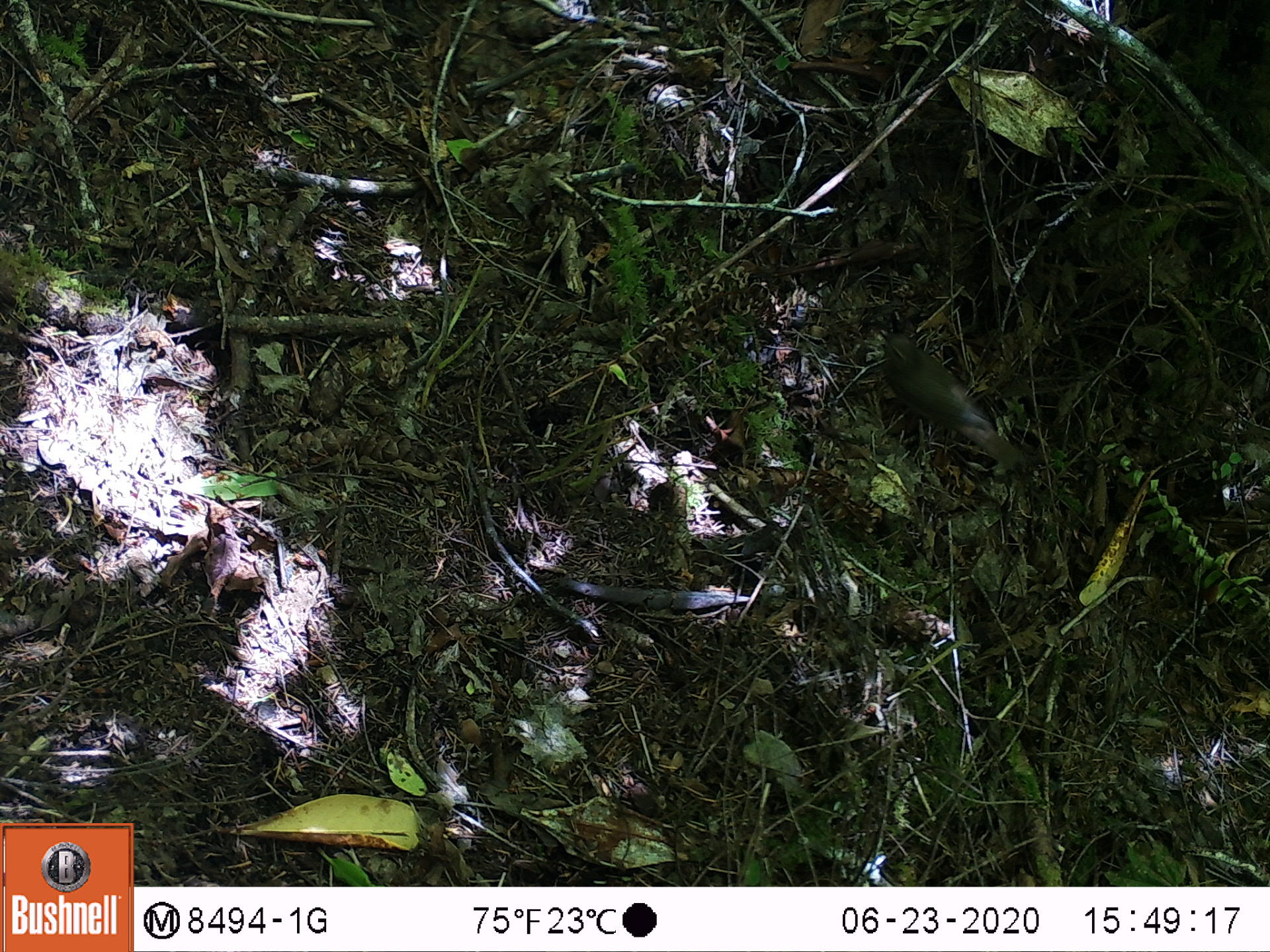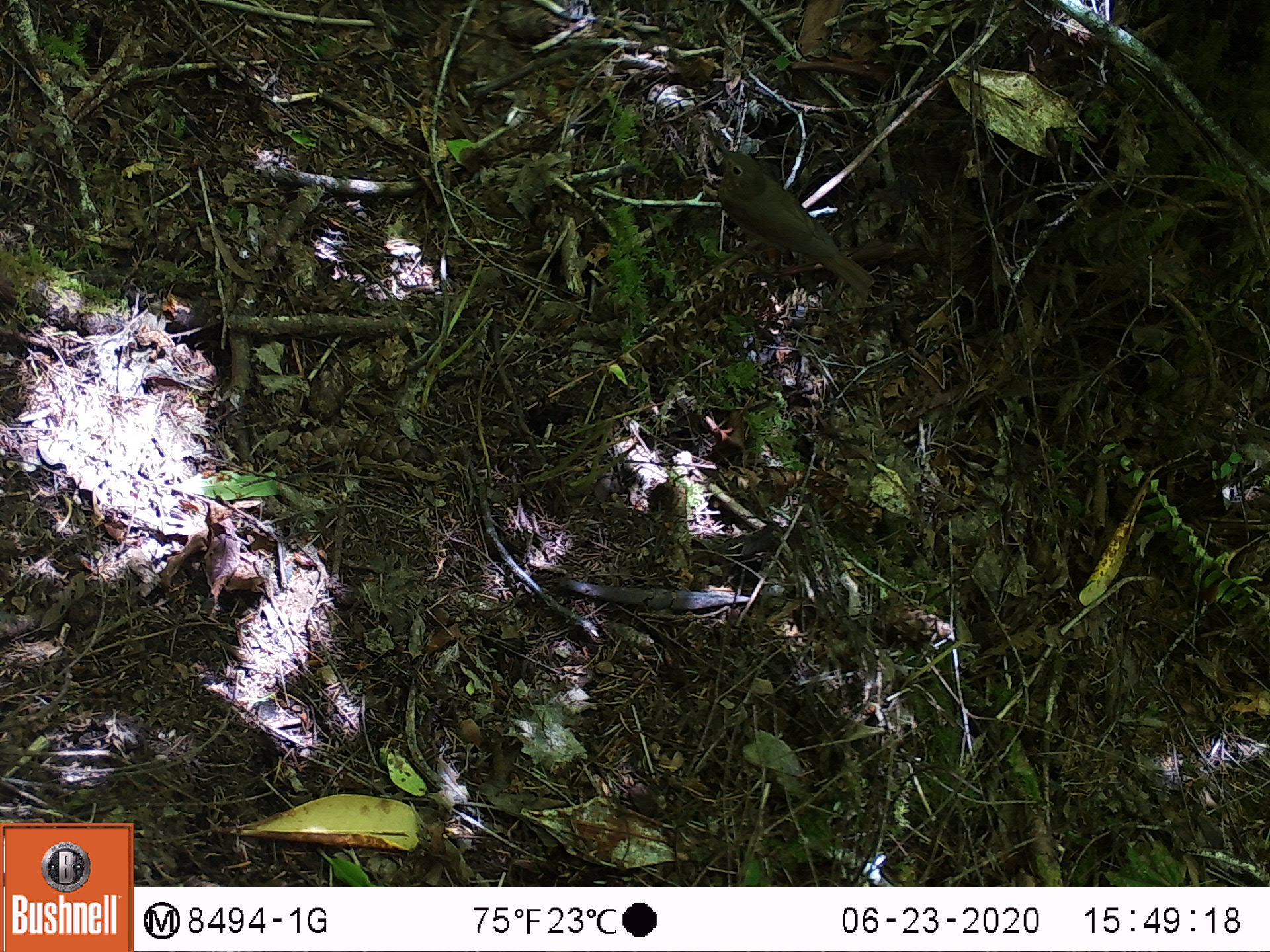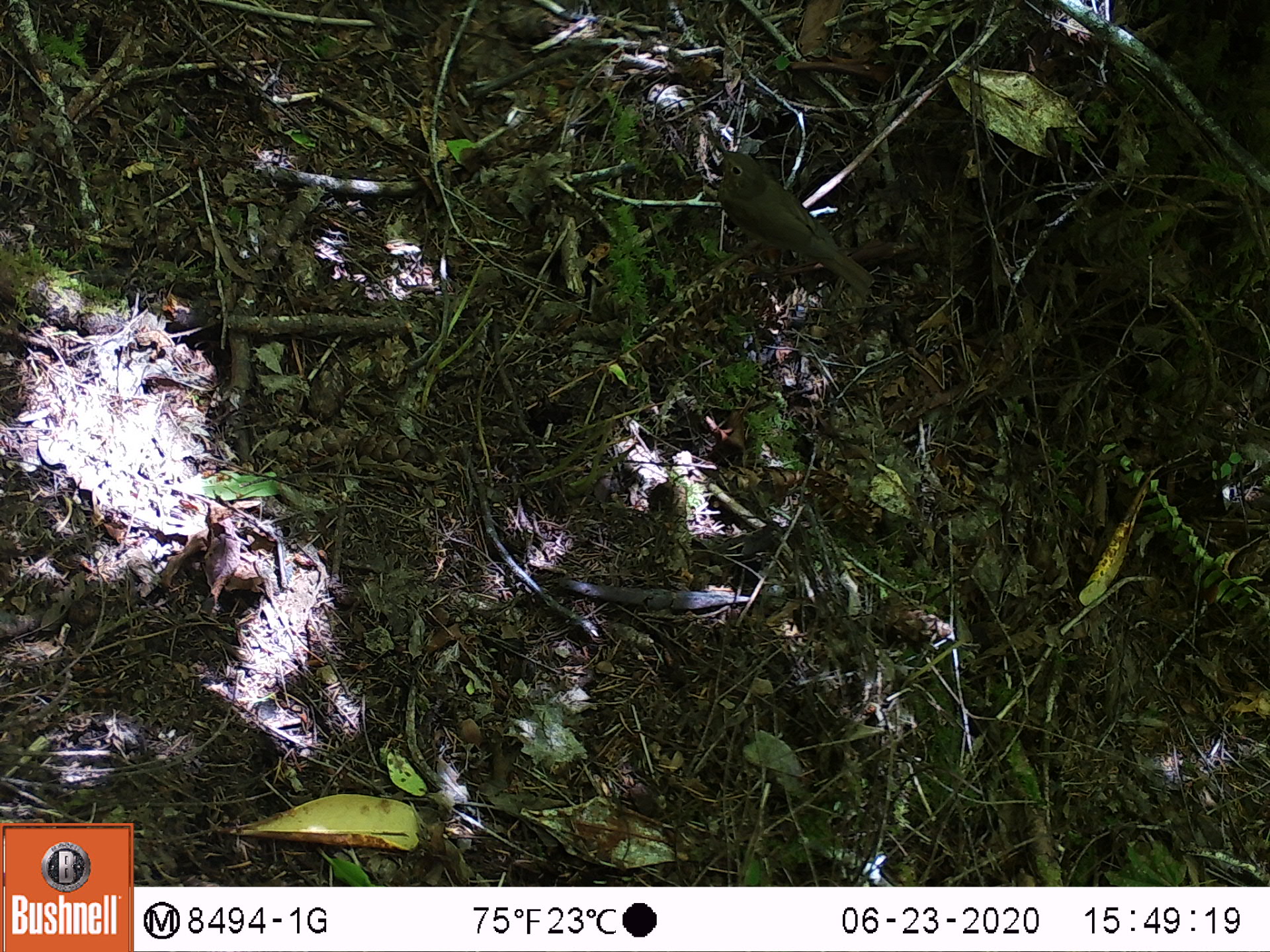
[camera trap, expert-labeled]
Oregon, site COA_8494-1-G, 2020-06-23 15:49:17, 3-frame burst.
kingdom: Animalia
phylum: Chordata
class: Aves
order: Passeriformes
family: Turdidae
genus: Catharus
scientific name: Catharus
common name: brown thrushes and nightingale-thrushes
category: catharus species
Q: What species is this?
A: Catharus species (brown thrushes and nightingale-thrushes) (Catharus).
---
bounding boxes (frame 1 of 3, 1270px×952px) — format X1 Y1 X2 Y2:
catharus species: 882 335 1028 475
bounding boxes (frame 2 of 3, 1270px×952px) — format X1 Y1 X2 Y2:
catharus species: 711 142 875 295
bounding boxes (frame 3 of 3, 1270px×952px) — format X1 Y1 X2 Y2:
catharus species: 715 143 875 298